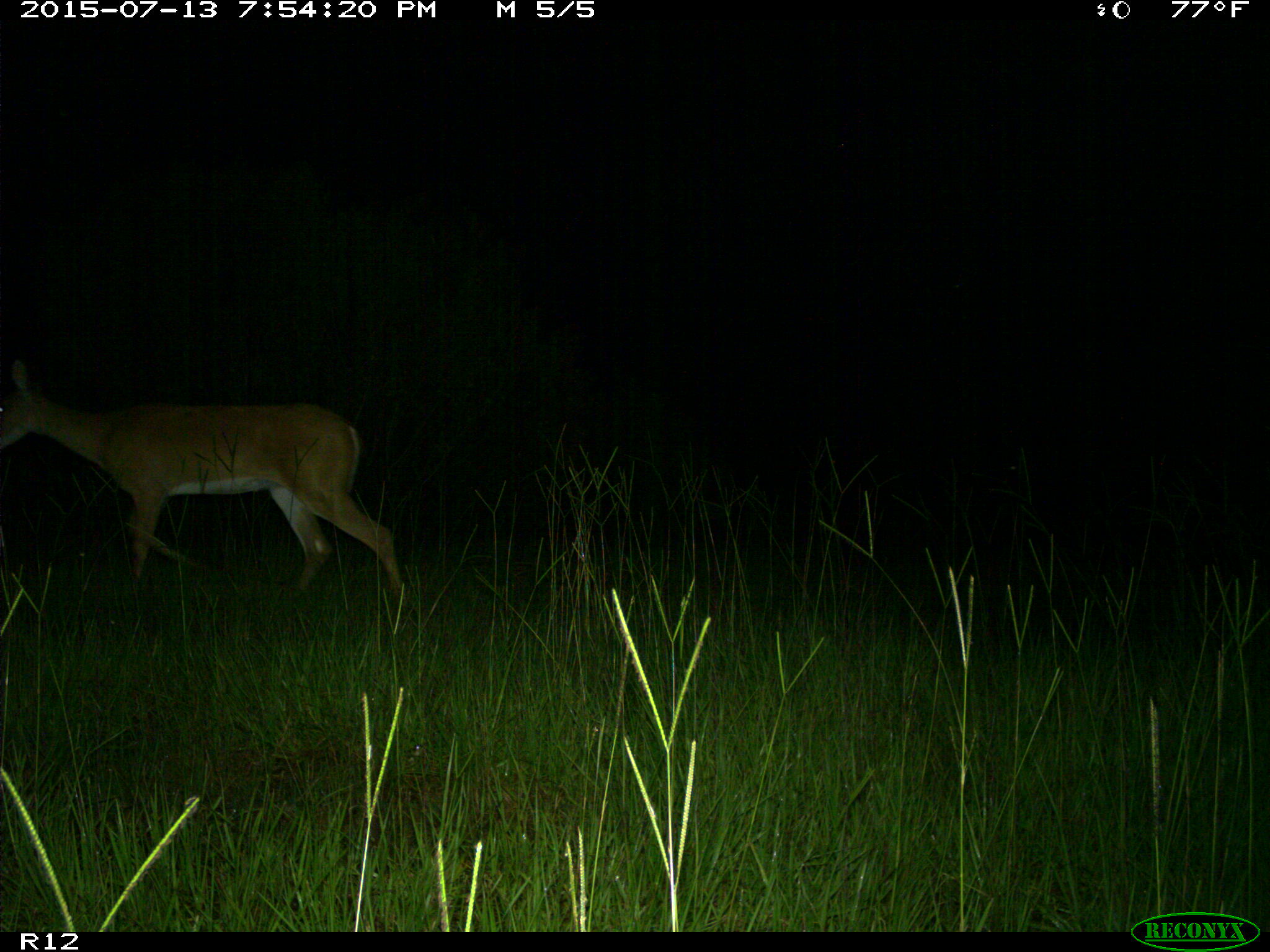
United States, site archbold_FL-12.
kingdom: Animalia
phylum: Chordata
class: Mammalia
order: Artiodactyla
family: Cervidae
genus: Odocoileus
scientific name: Odocoileus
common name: deer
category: unidentified deer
Unidentified deer (deer) (Odocoileus).